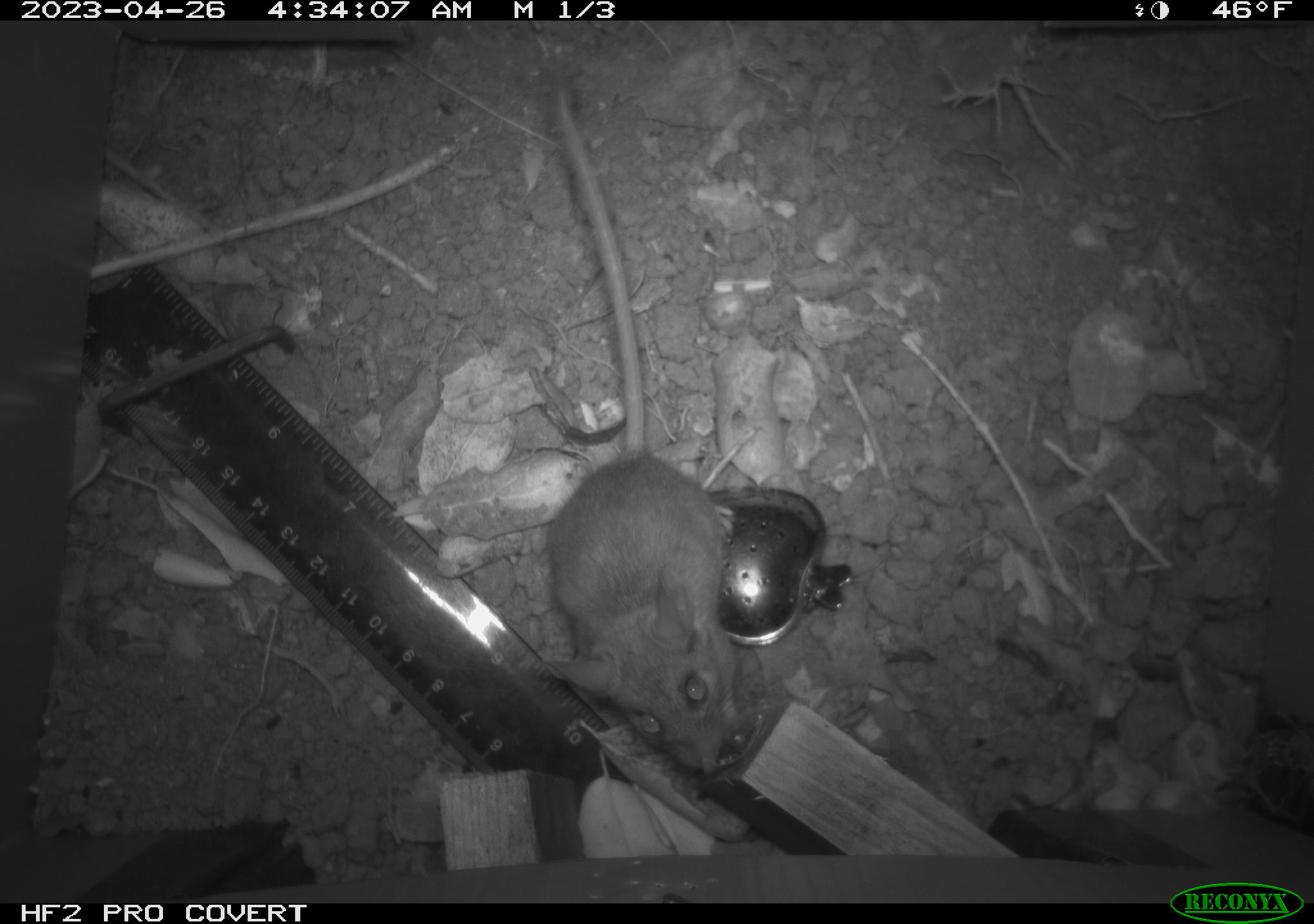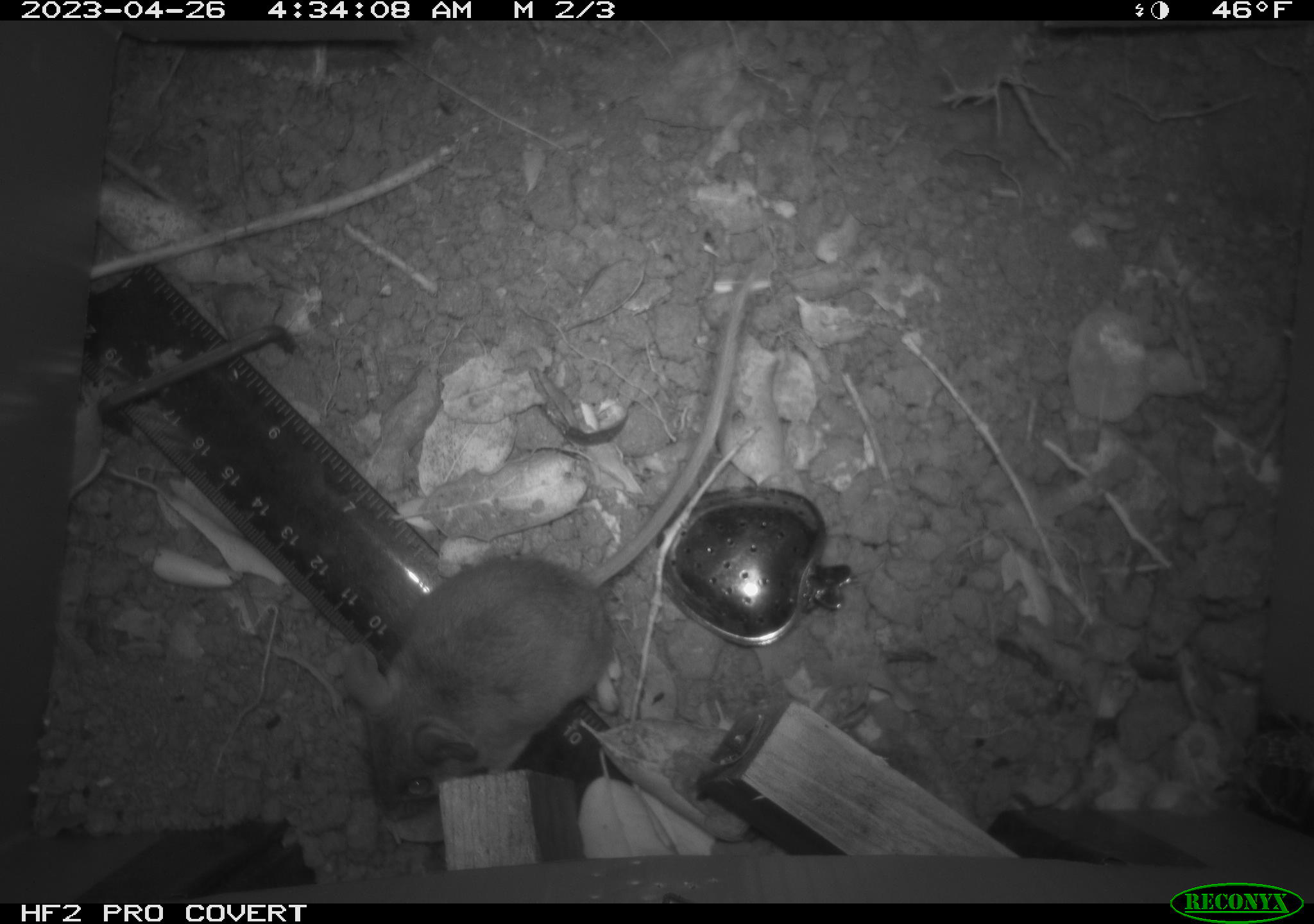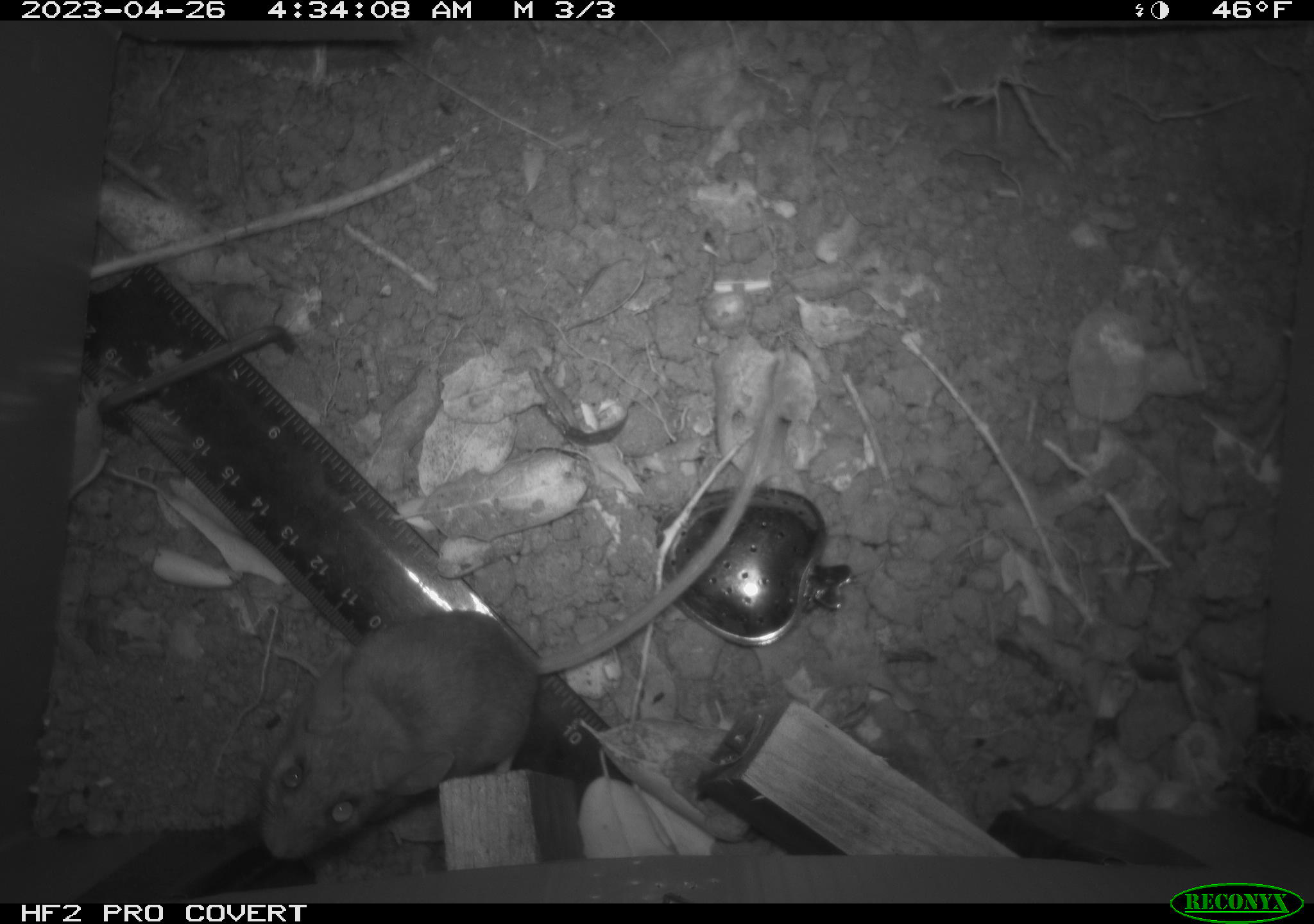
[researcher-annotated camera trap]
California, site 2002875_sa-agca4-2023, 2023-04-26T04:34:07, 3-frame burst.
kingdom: Animalia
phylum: Chordata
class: Mammalia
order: Rodentia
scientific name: Rodentia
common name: mouse species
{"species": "mouse species (Rodentia)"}